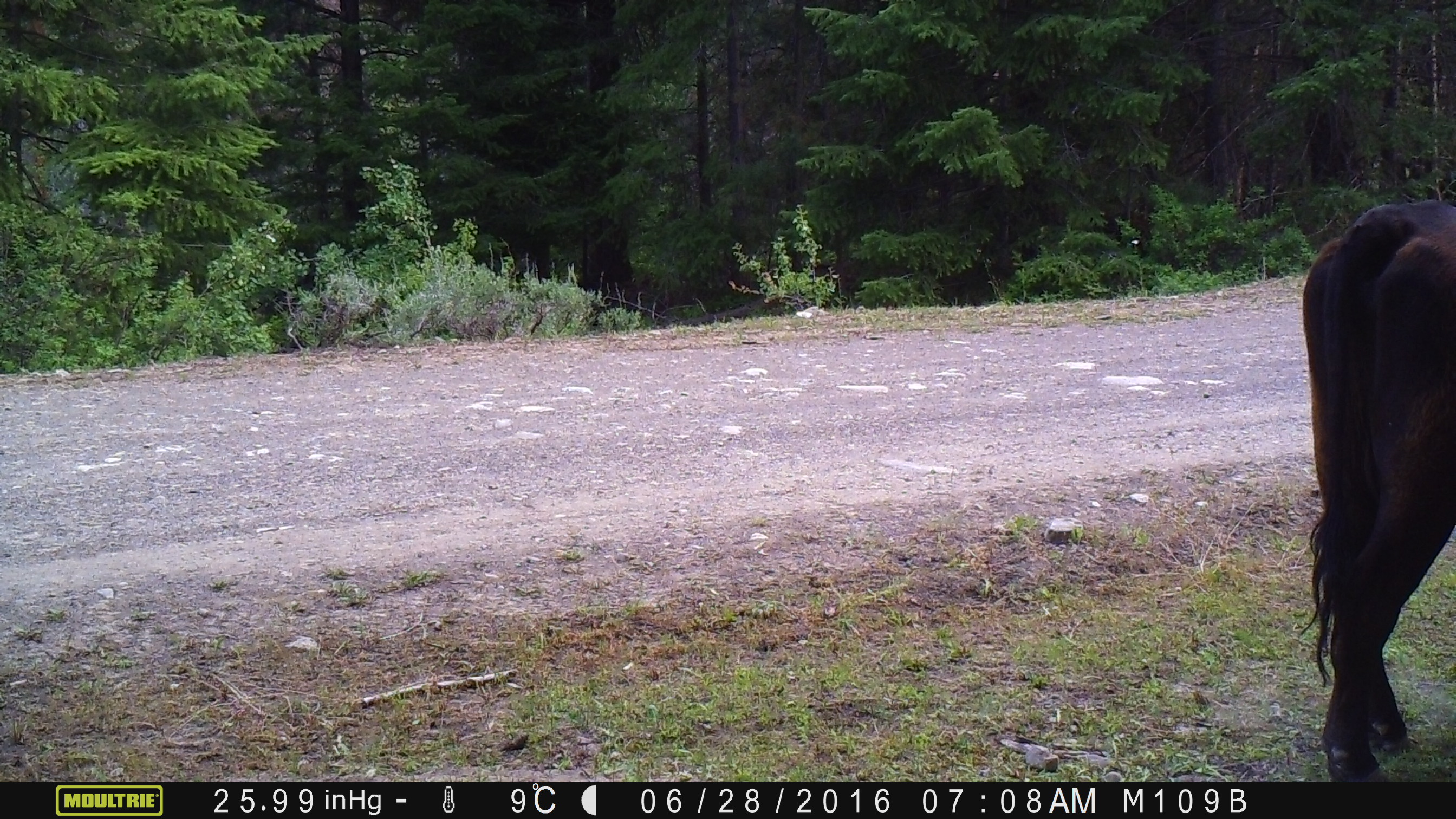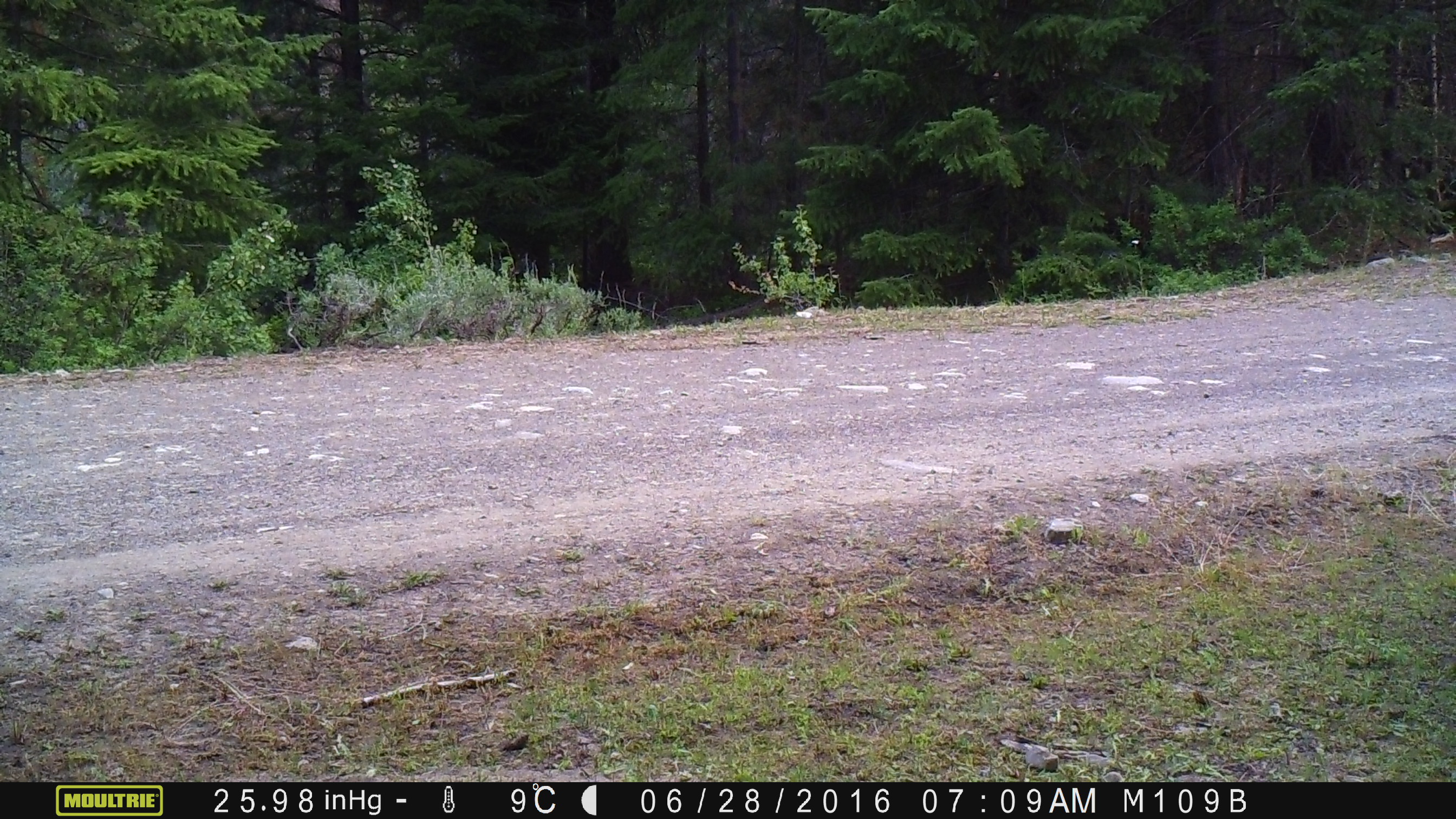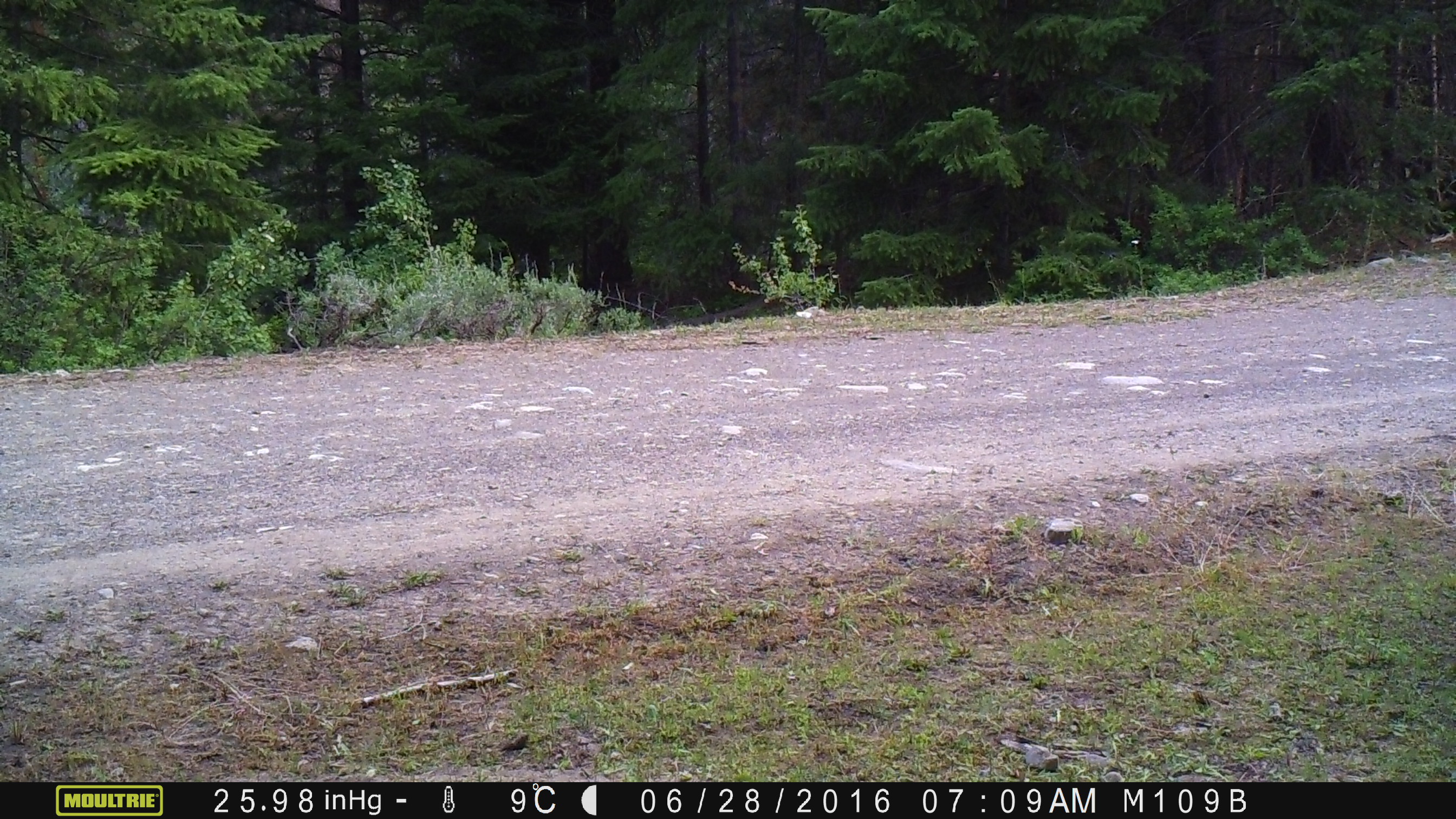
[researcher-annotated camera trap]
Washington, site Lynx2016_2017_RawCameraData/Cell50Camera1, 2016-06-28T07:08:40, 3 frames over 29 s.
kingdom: Animalia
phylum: Chordata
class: Mammalia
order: Artiodactyla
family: Bovidae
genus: Bos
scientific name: Bos taurus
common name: domestic cattle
Domestic cattle (Bos taurus). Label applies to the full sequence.